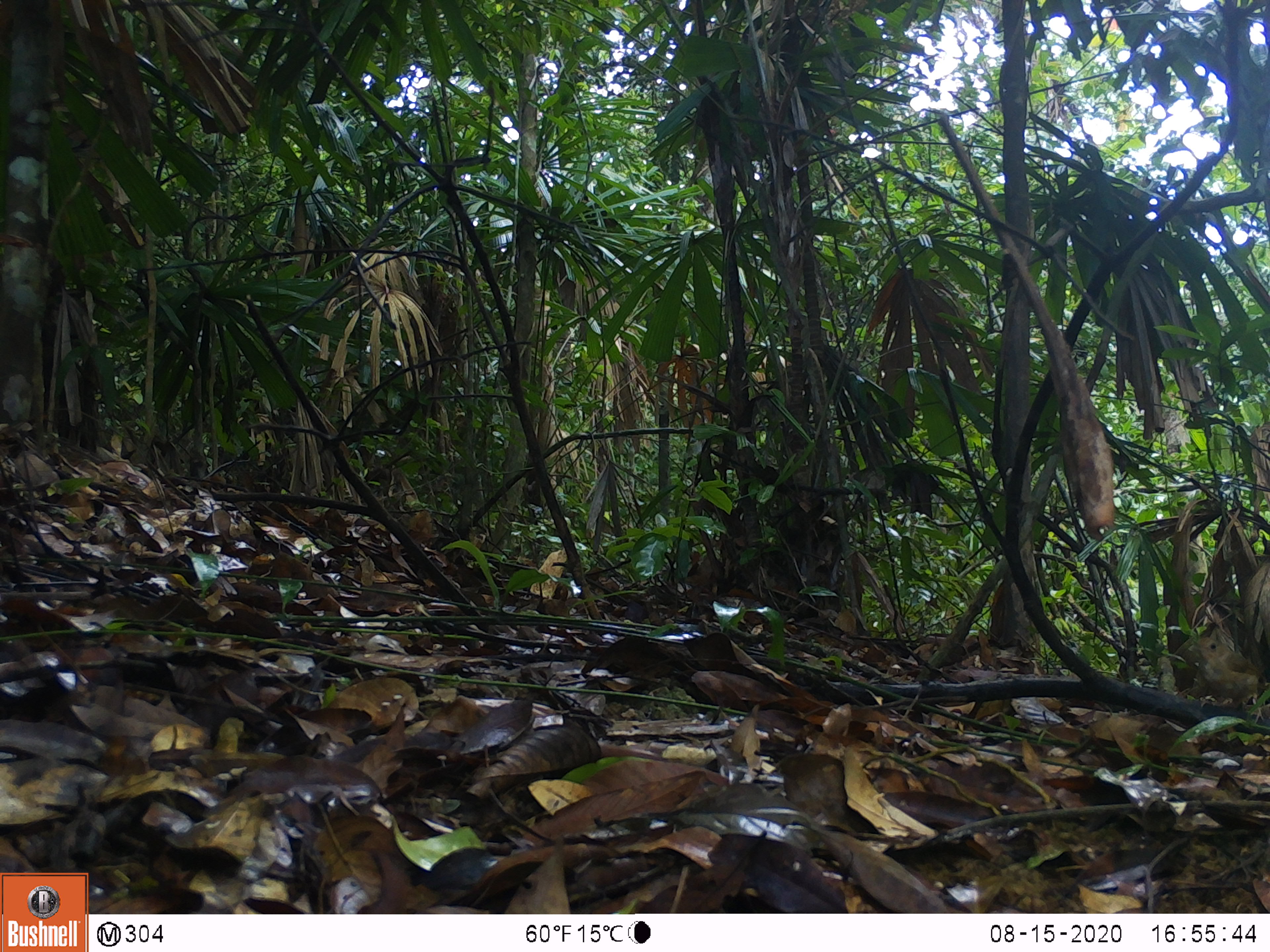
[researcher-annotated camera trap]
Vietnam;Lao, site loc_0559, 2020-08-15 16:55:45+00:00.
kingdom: Animalia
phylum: Chordata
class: Aves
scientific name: Aves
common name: bird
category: unidentified bird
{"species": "unidentified bird (bird) (Aves)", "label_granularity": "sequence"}